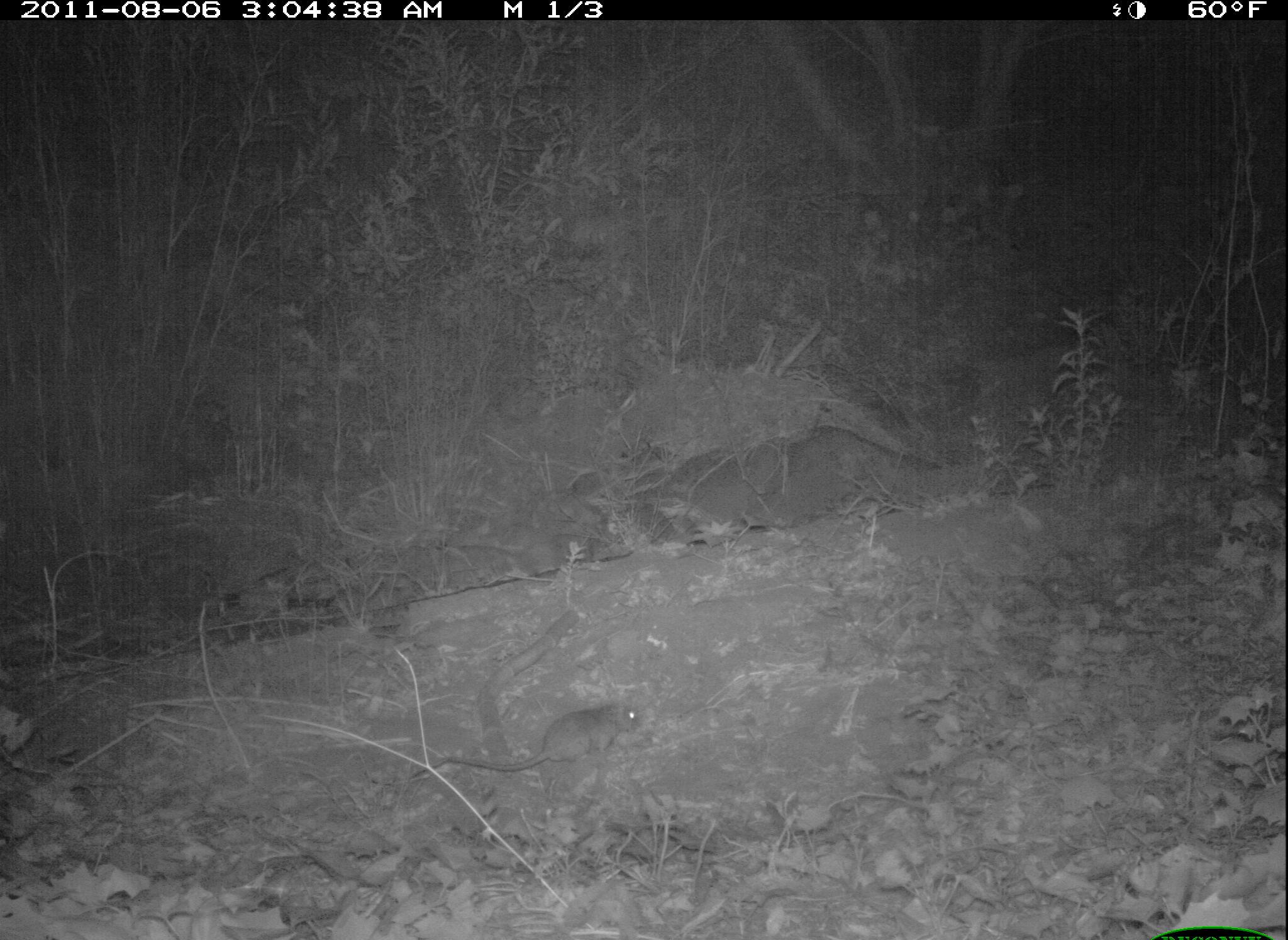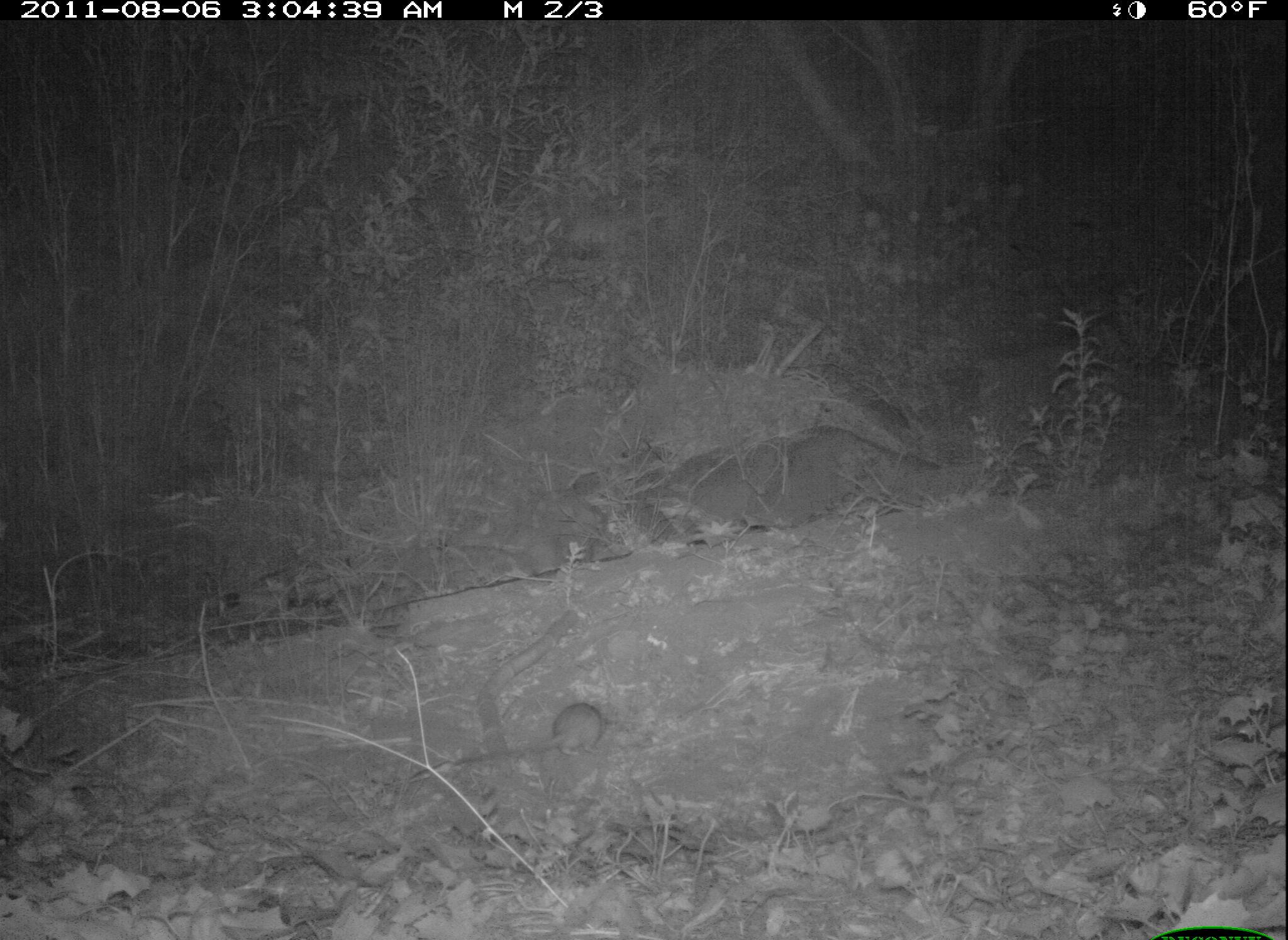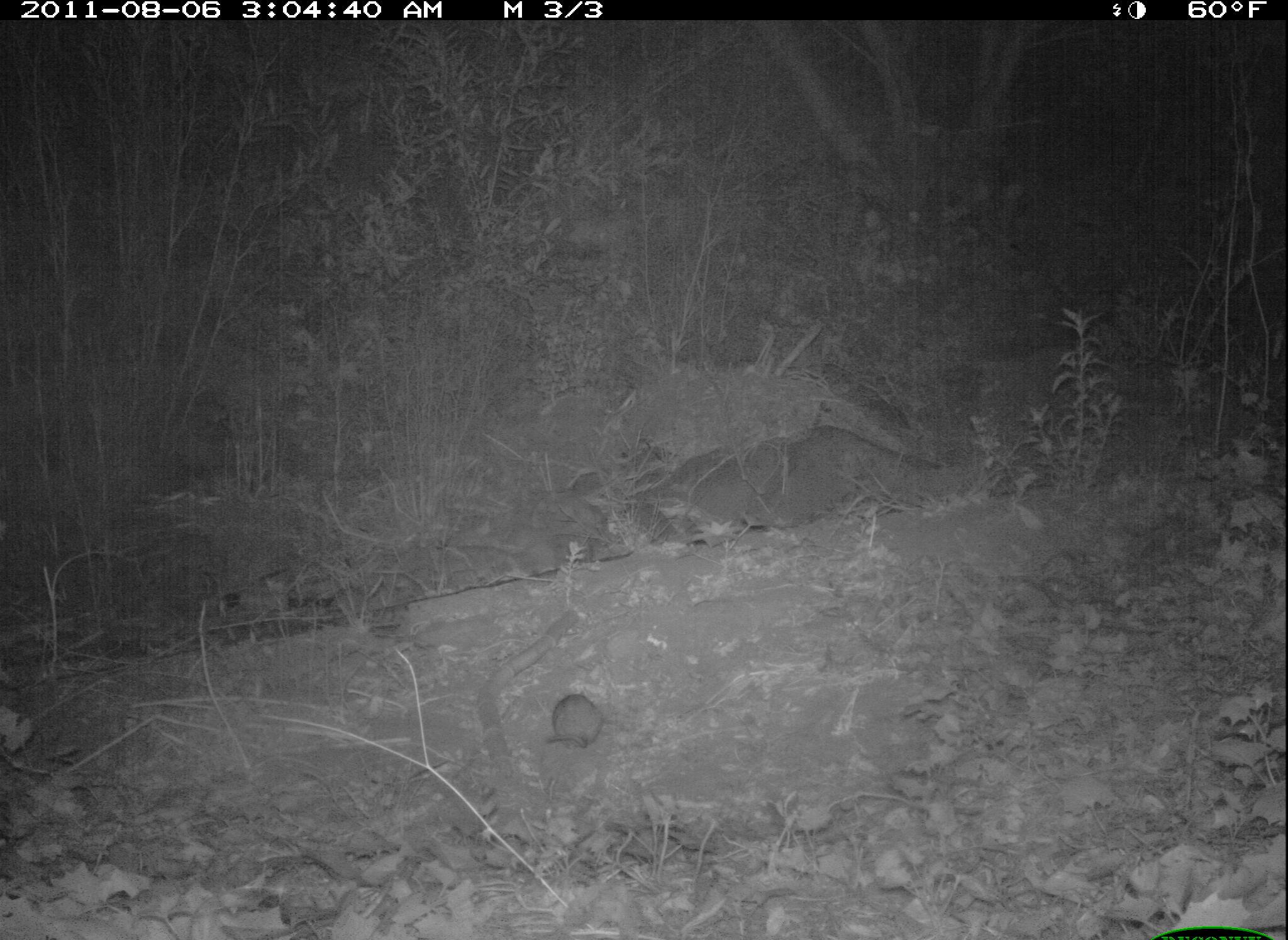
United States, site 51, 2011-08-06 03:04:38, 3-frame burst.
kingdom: Animalia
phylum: Chordata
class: Mammalia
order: Rodentia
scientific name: Rodentia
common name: rodent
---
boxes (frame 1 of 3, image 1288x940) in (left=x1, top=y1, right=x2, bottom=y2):
rodent: (left=408, top=693, right=652, bottom=792)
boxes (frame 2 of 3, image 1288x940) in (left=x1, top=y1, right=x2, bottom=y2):
rodent: (left=449, top=693, right=617, bottom=765)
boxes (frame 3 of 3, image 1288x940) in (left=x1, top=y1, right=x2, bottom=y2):
rodent: (left=542, top=689, right=608, bottom=751)